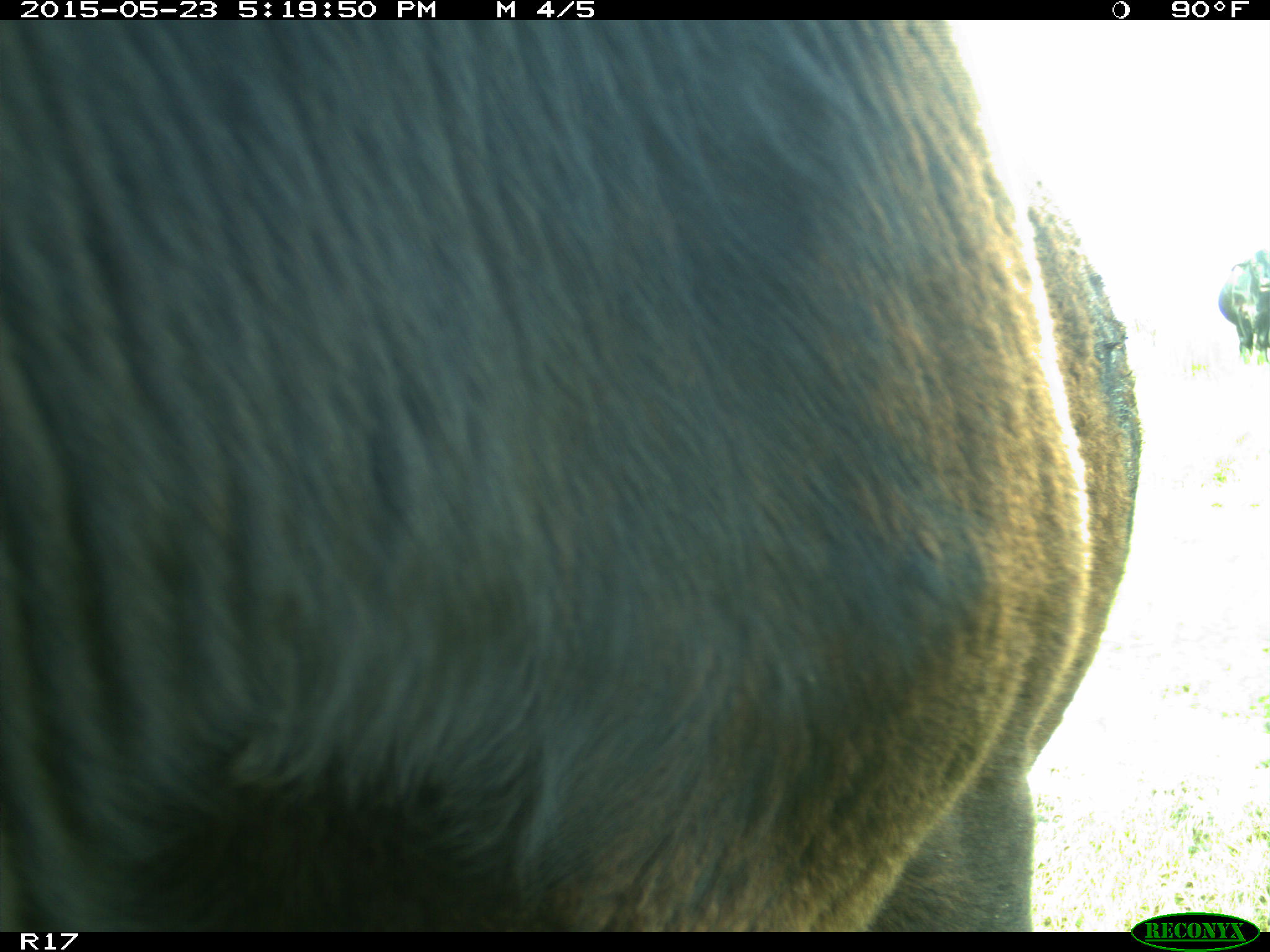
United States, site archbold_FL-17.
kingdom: Animalia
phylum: Chordata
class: Mammalia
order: Artiodactyla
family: Bovidae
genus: Bos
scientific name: Bos taurus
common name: domestic cow